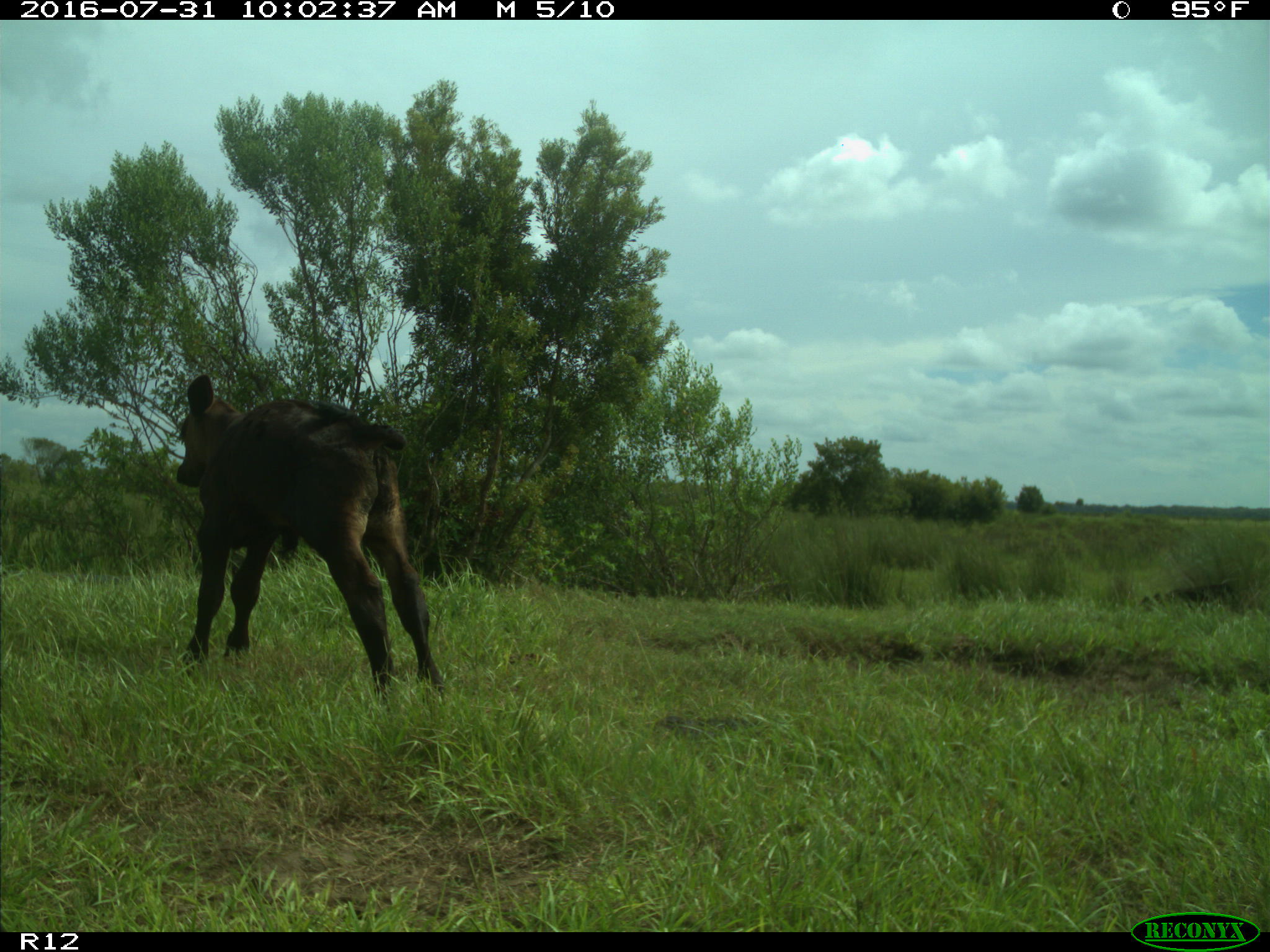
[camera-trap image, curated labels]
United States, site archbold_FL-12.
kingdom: Animalia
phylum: Chordata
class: Mammalia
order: Artiodactyla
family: Bovidae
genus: Bos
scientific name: Bos taurus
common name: domestic cow